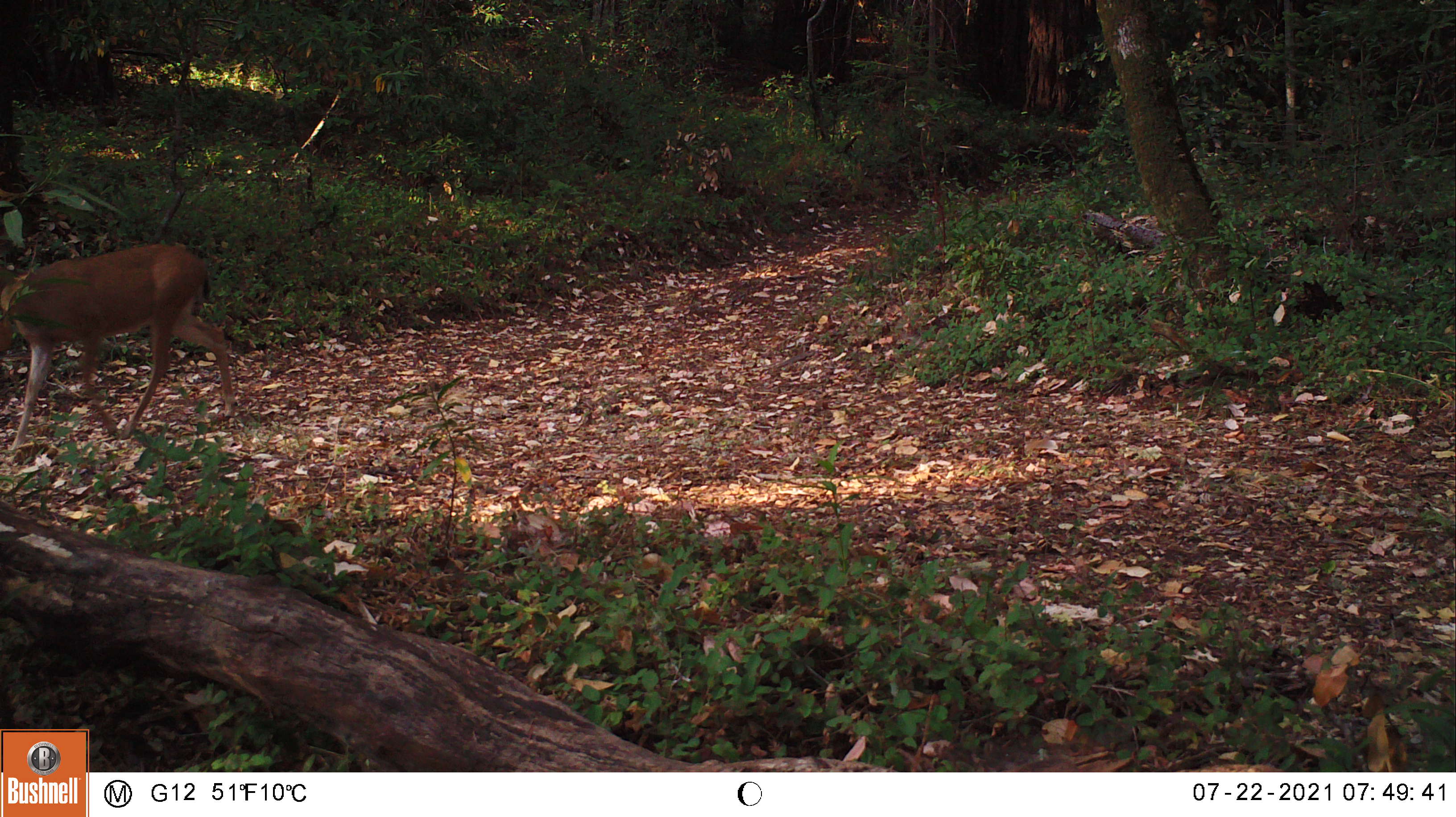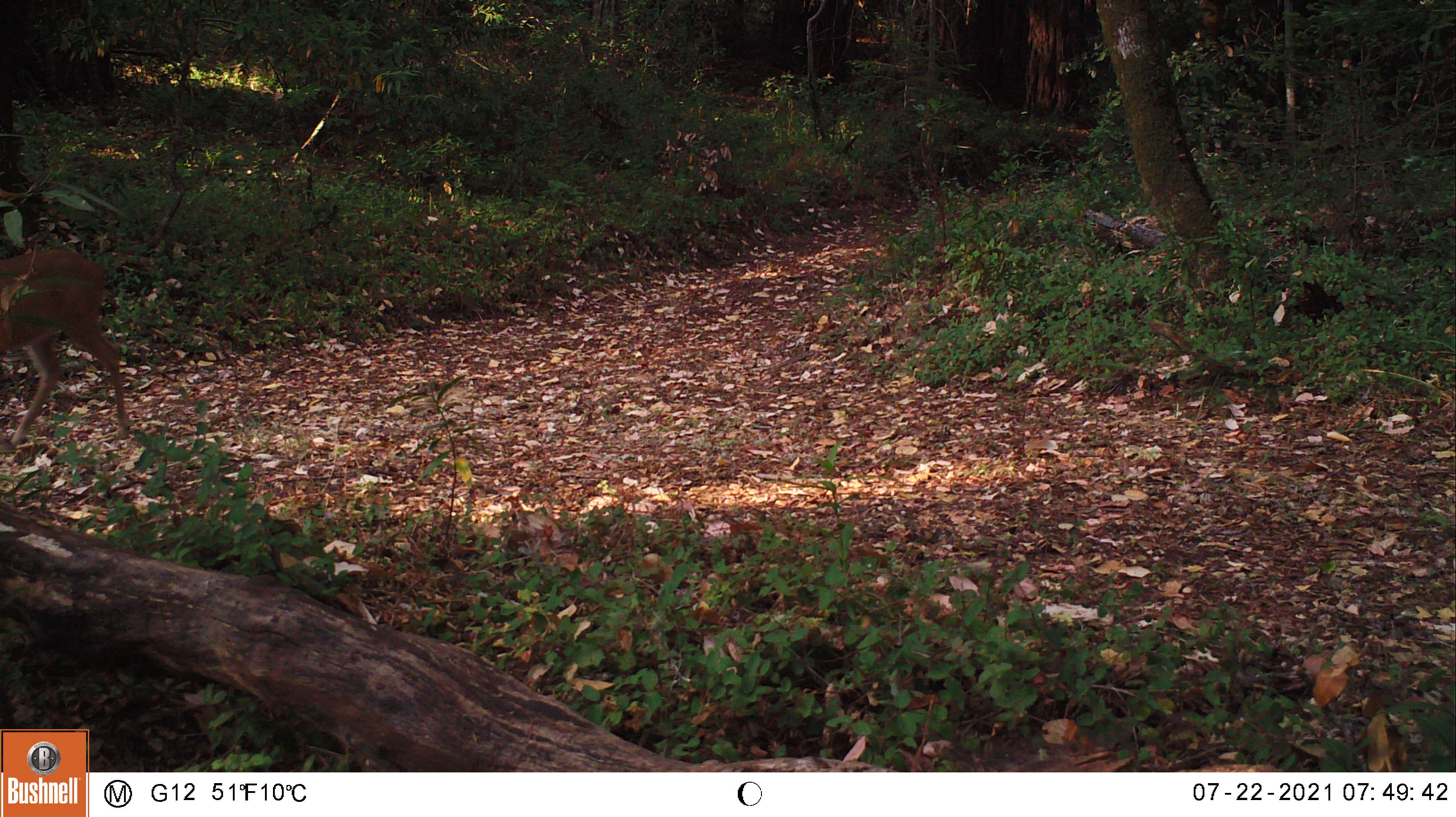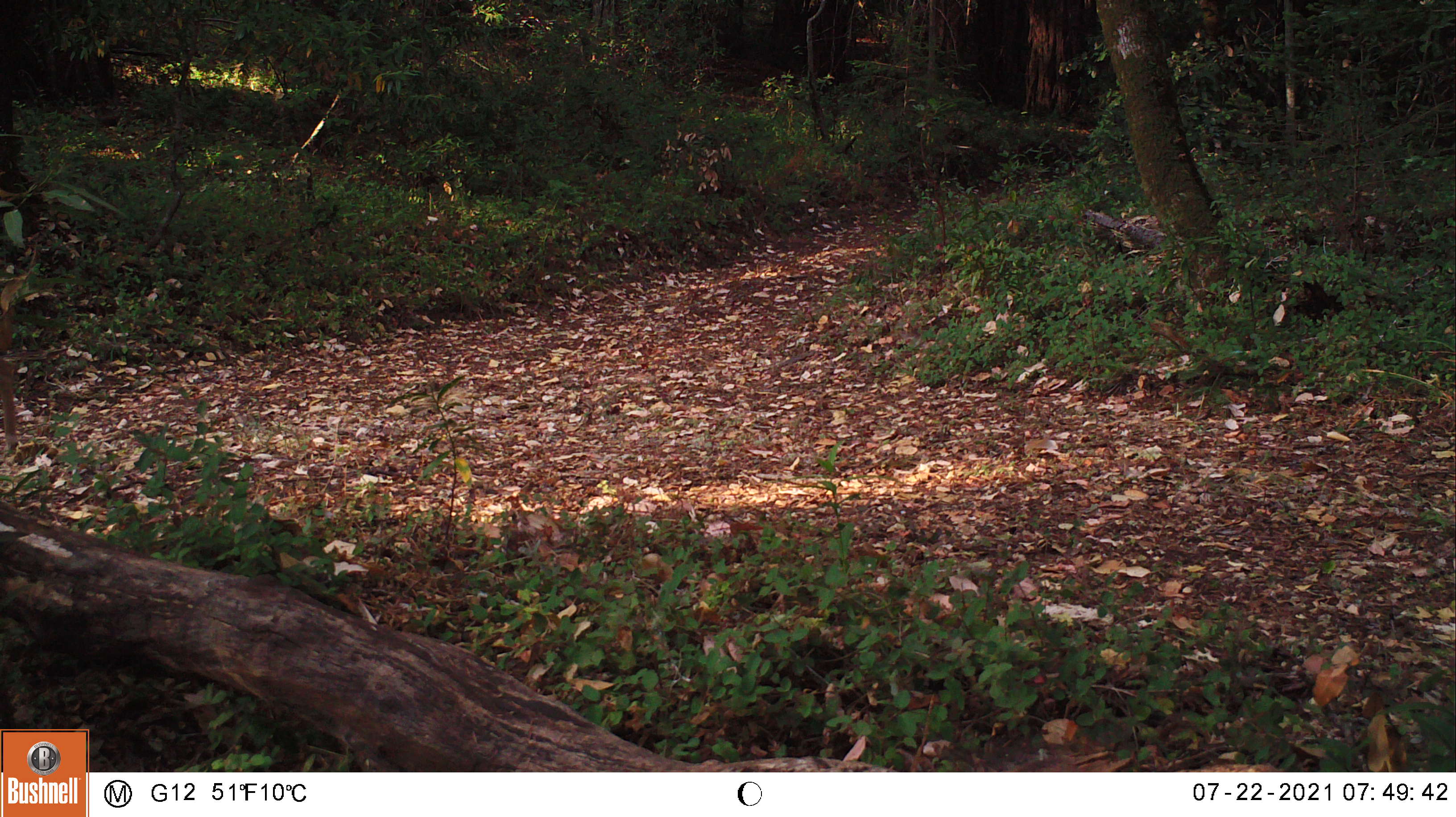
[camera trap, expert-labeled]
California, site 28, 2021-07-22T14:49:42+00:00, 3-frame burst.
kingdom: Animalia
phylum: Chordata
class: Mammalia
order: Artiodactyla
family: Cervidae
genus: Odocoileus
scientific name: Odocoileus hemionus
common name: mule deer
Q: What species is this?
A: Mule deer (Odocoileus hemionus).